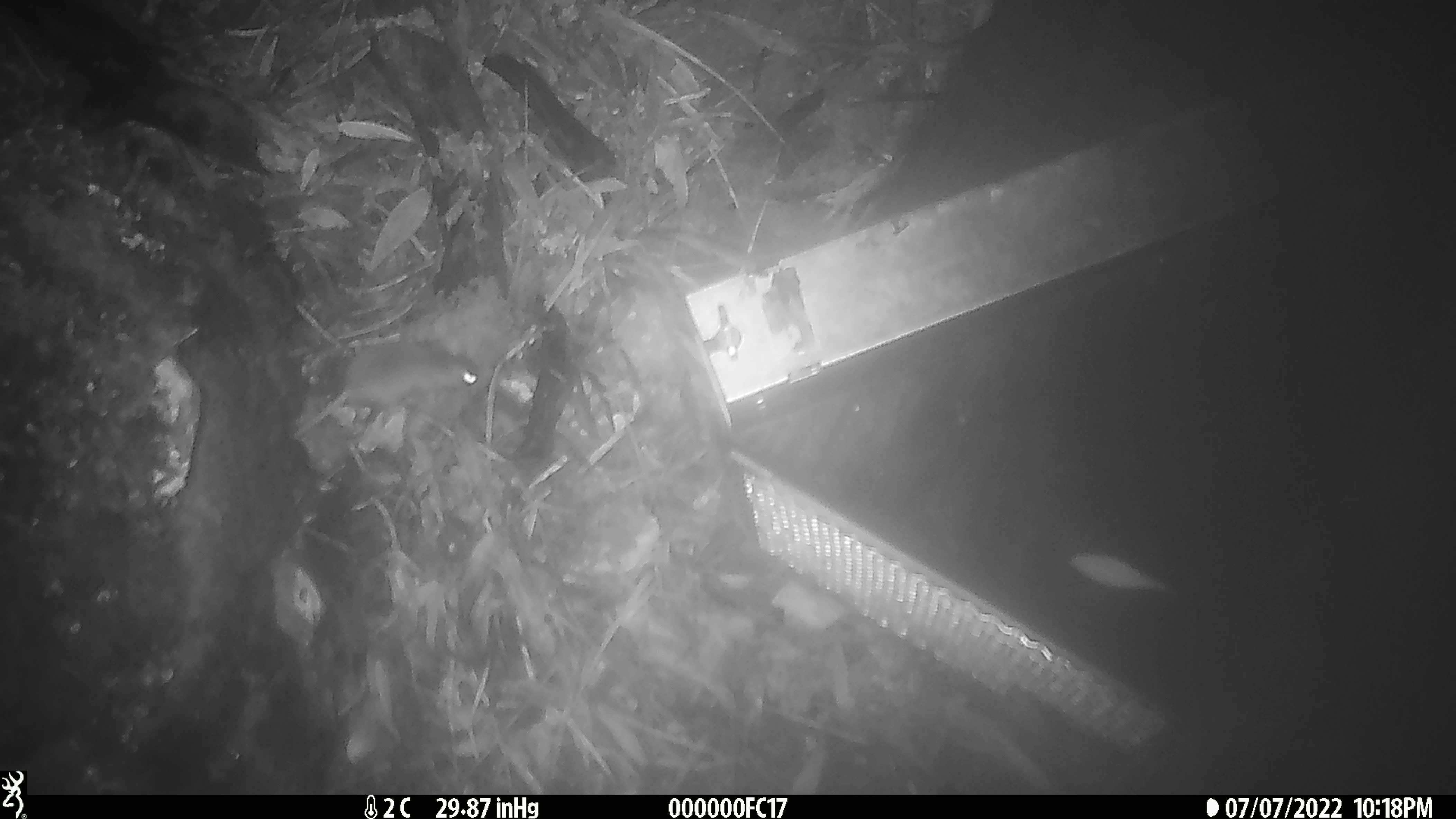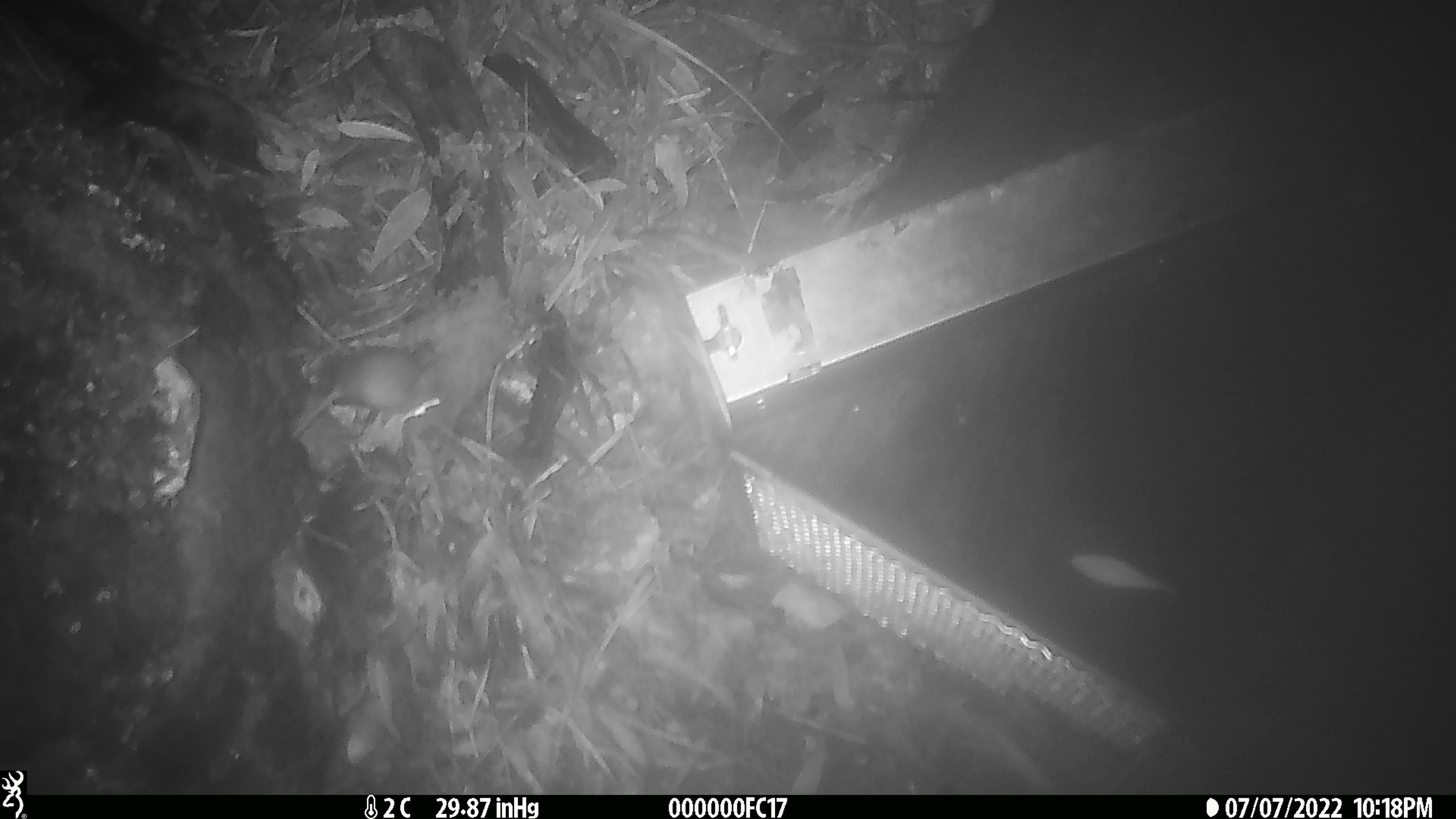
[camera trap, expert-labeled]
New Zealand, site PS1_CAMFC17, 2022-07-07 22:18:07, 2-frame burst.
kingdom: Animalia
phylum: Chordata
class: Mammalia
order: Rodentia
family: Muridae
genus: Mus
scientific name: Mus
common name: mouse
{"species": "mouse (Mus)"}